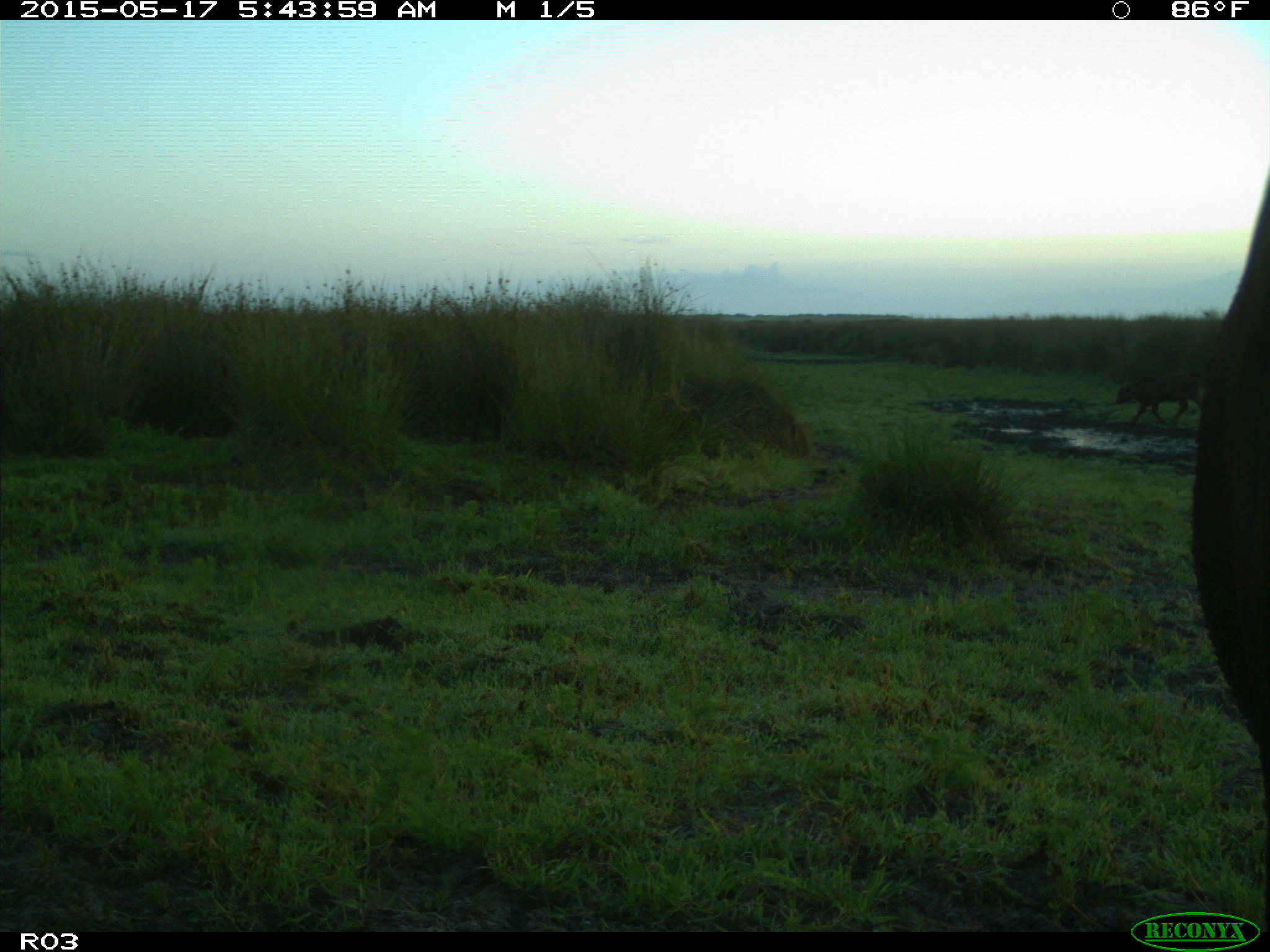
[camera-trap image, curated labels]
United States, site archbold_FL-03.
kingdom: Animalia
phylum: Chordata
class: Mammalia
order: Artiodactyla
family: Bovidae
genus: Bos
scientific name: Bos taurus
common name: domestic cow